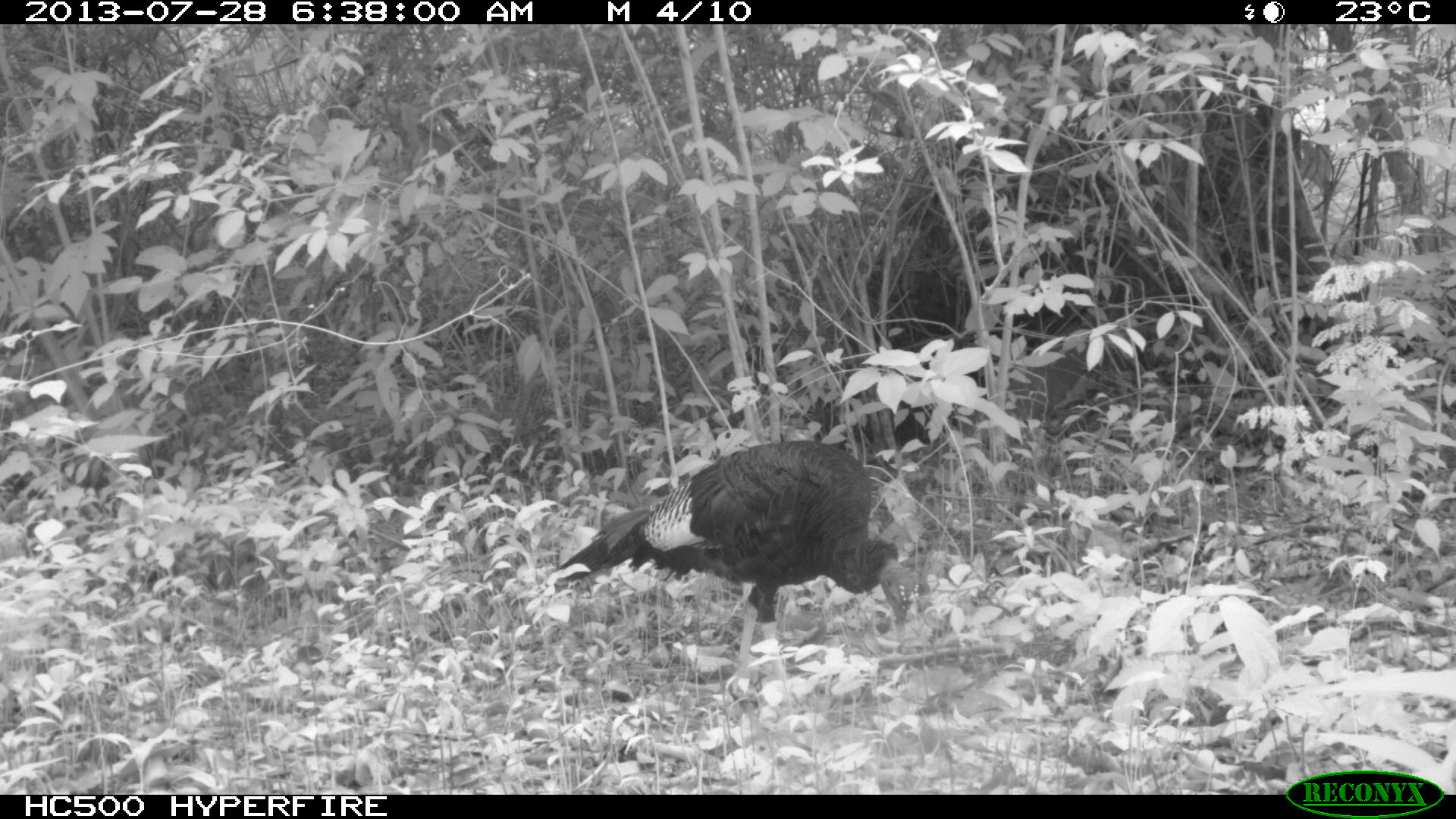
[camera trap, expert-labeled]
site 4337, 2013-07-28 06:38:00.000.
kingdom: Animalia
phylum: Chordata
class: Aves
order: Galliformes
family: Phasianidae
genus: Meleagris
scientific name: Meleagris ocellata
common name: ocellated turkey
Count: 1.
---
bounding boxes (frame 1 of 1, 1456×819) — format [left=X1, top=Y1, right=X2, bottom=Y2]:
meleagris ocellata: [left=555, top=439, right=917, bottom=662]